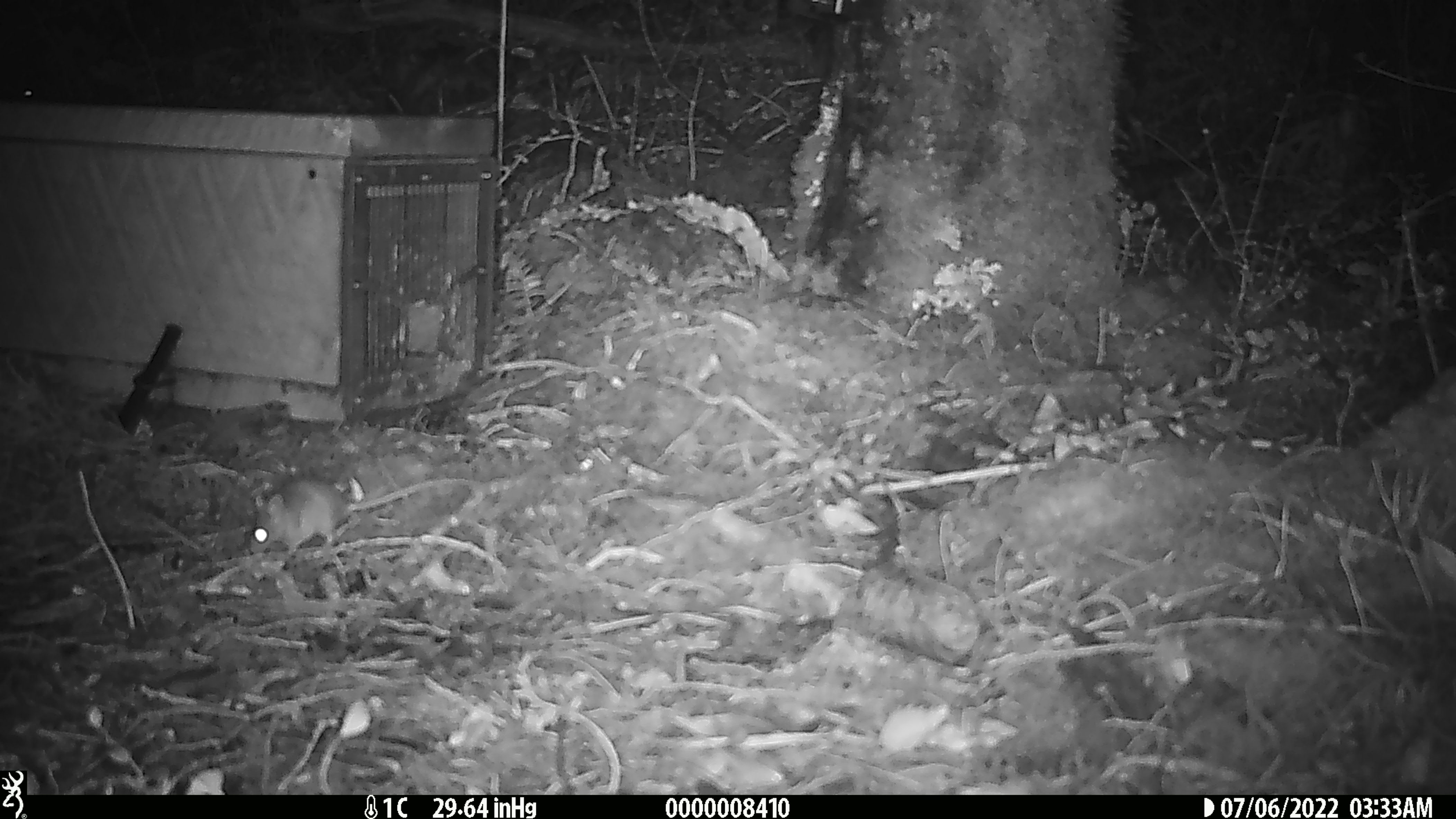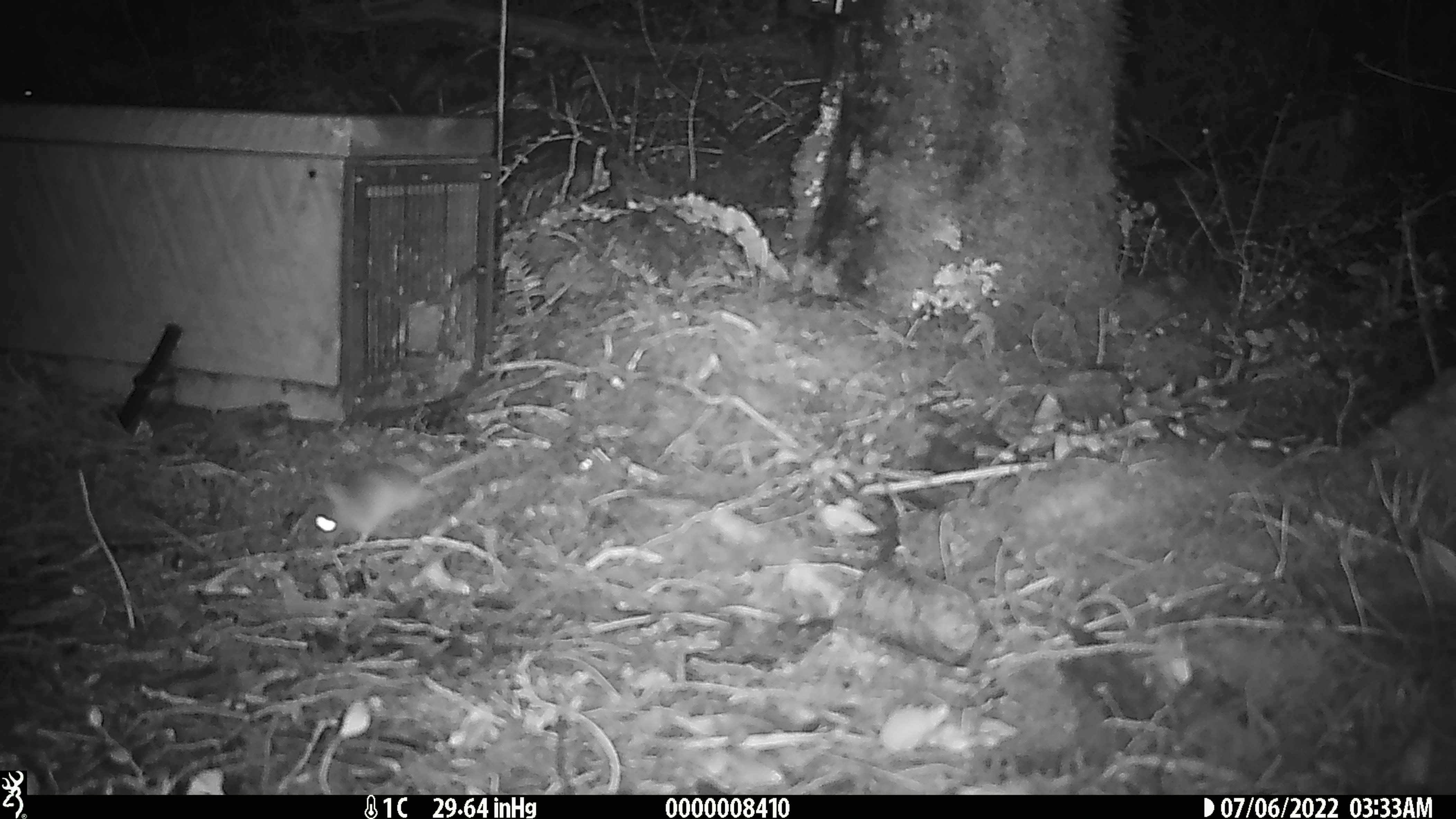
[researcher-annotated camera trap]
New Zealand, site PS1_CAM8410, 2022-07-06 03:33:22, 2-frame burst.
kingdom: Animalia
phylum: Chordata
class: Mammalia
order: Rodentia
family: Muridae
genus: Mus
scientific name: Mus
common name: mouse